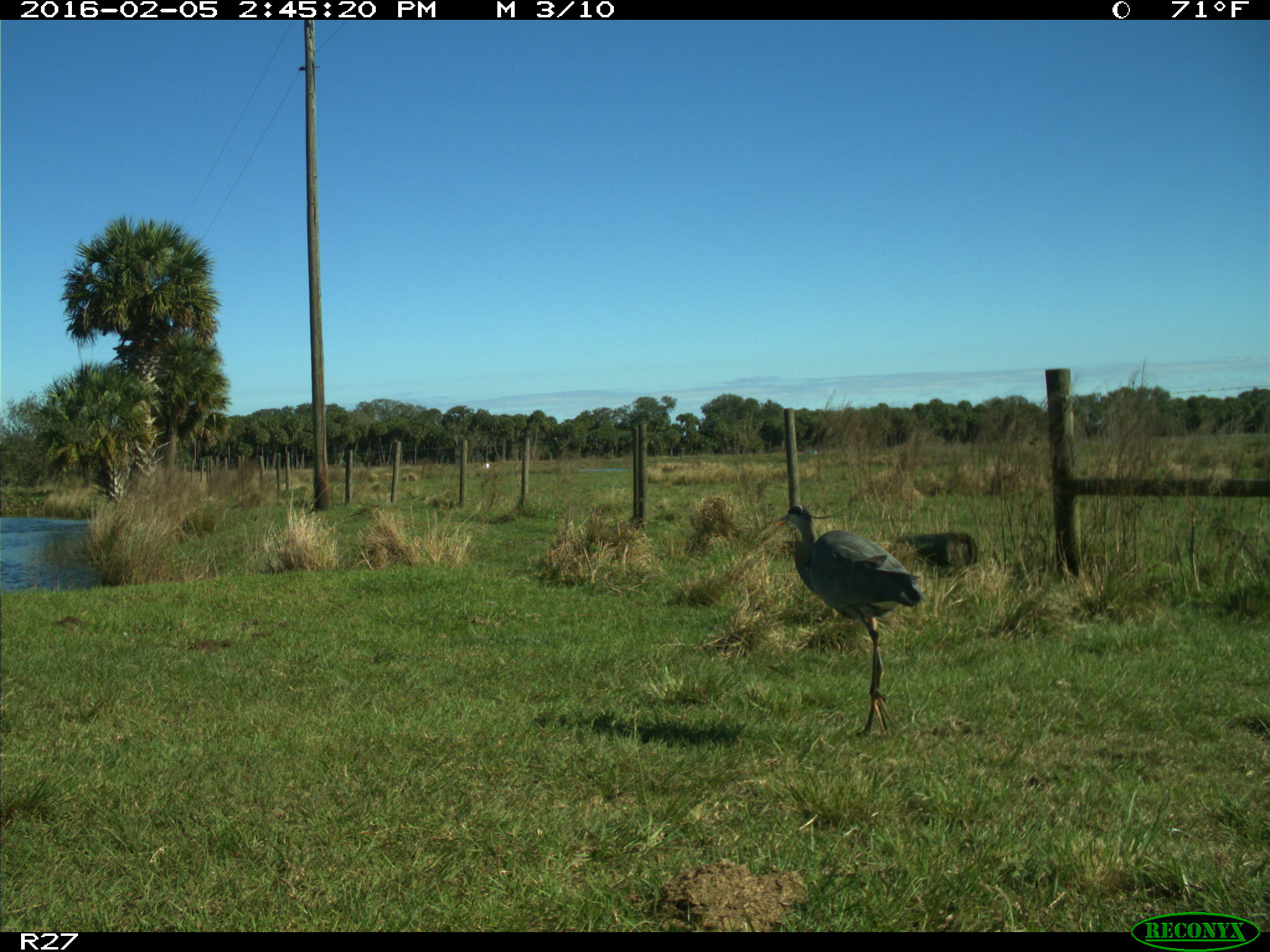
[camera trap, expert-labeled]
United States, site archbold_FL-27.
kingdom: Animalia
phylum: Chordata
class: Aves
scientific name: Aves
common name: birds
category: unidentified bird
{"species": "unidentified bird (birds) (Aves)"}